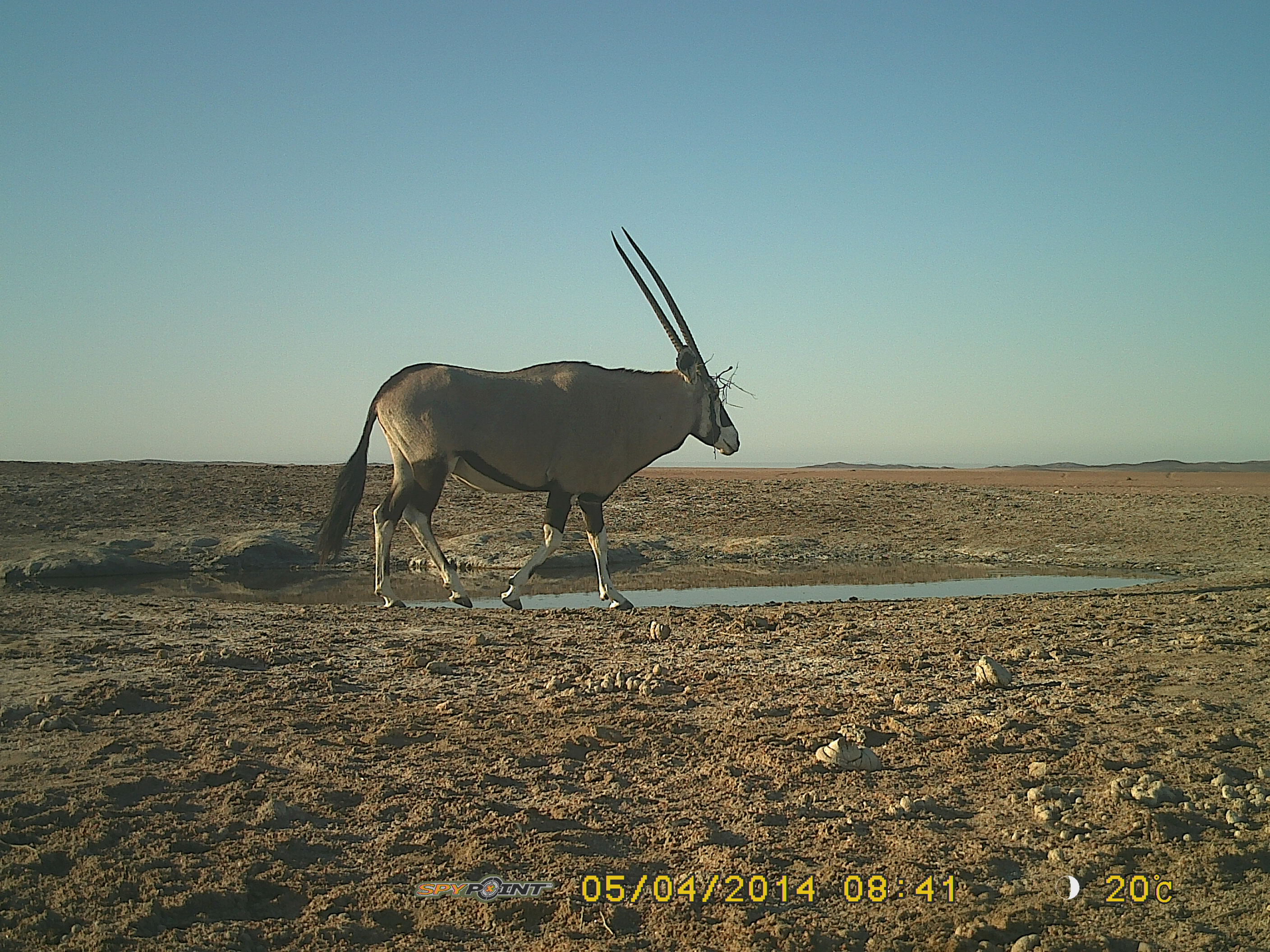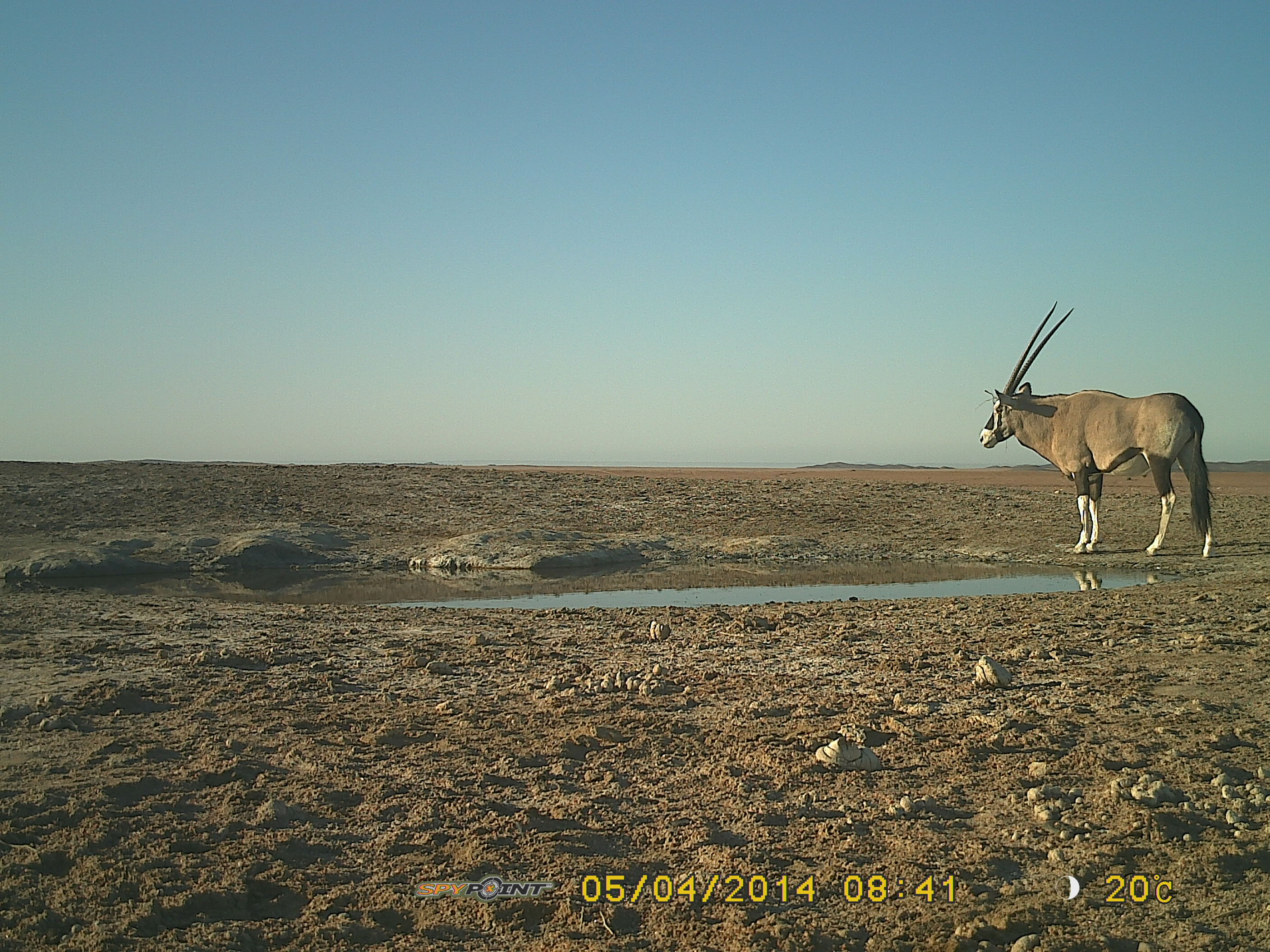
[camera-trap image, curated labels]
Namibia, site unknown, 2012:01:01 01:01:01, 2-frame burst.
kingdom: Animalia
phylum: Chordata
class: Mammalia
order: Artiodactyla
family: Bovidae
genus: Oryx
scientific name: Oryx gazella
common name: gemsbok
Oryx gazella (gemsbok).